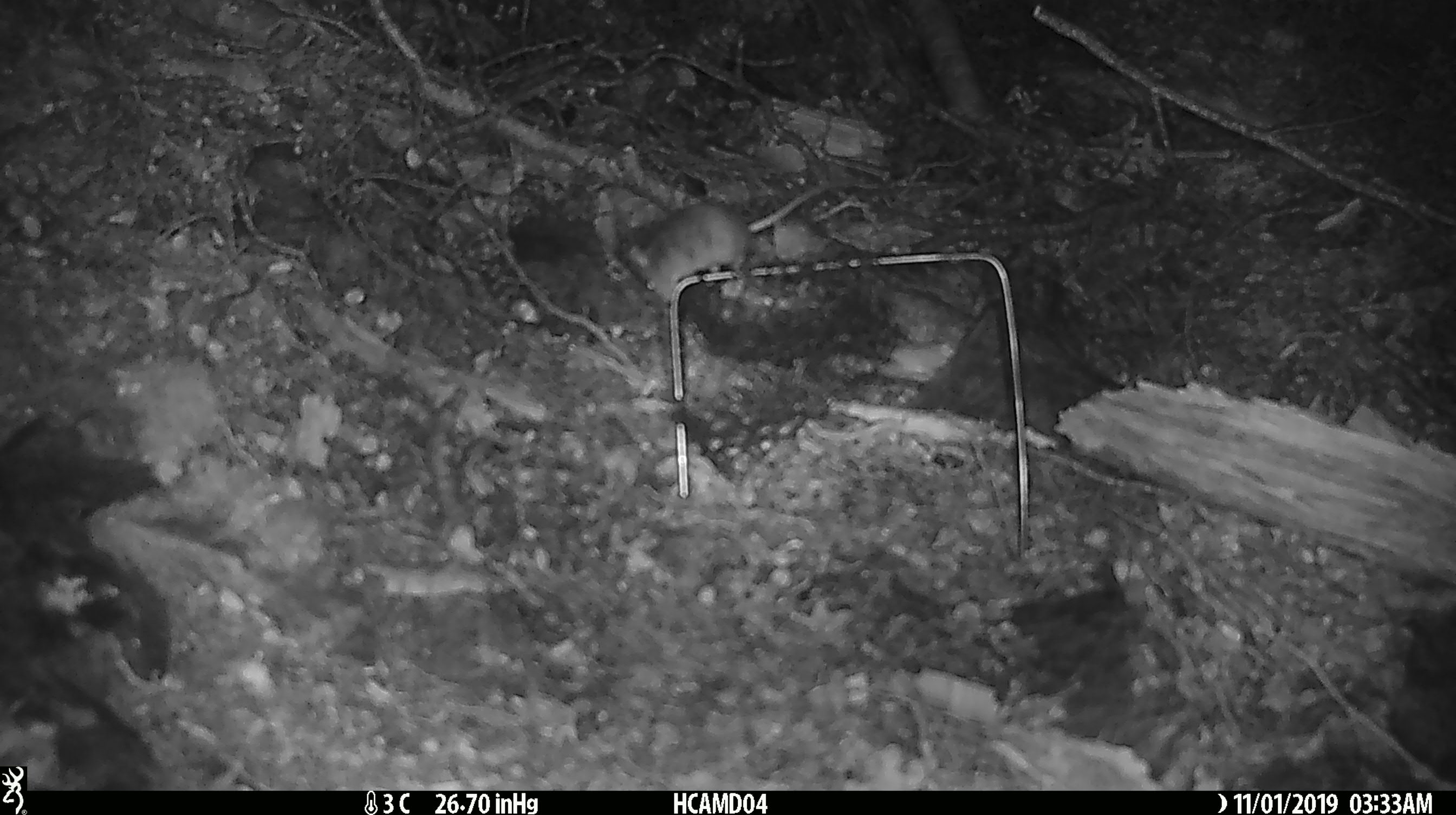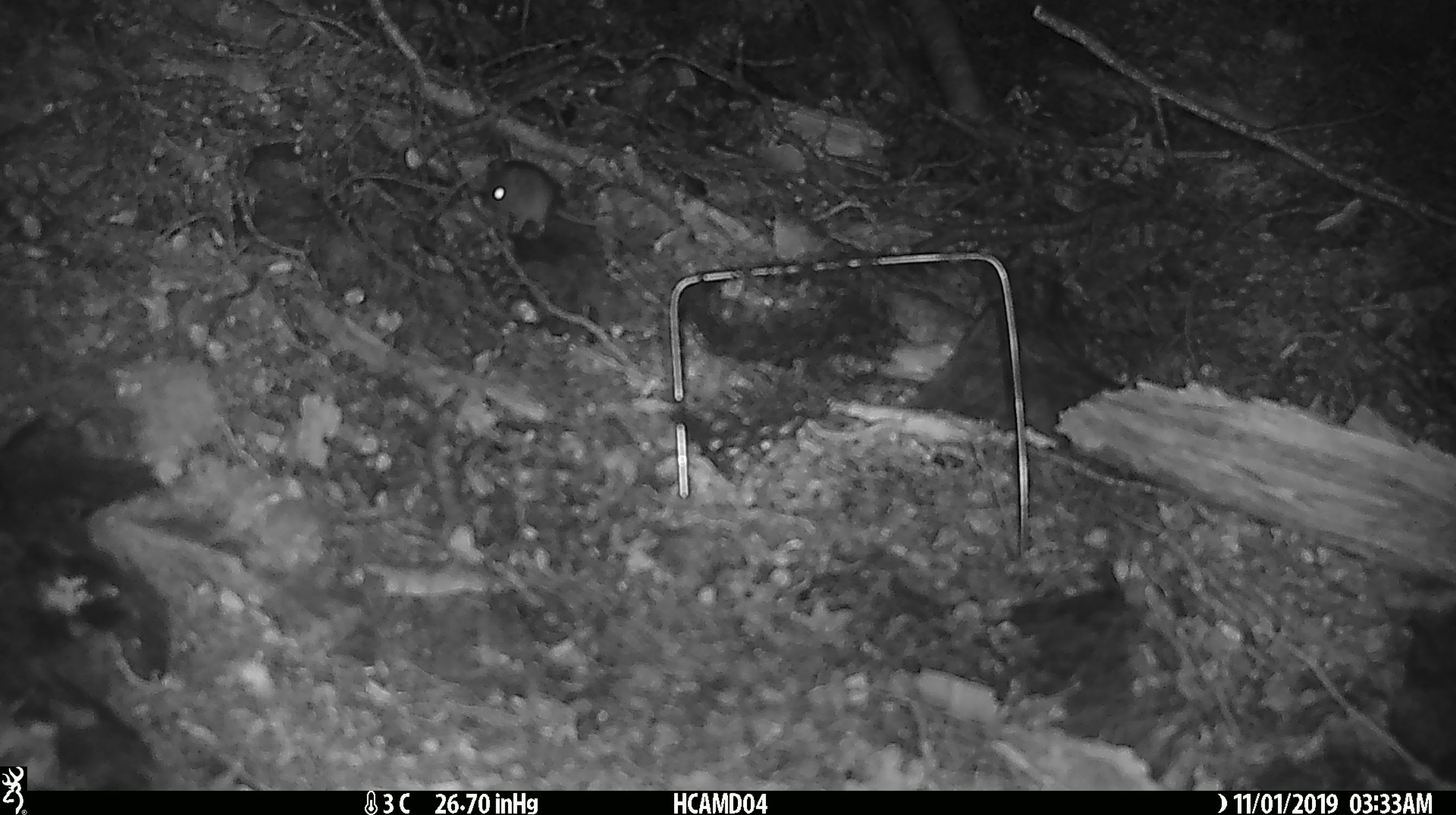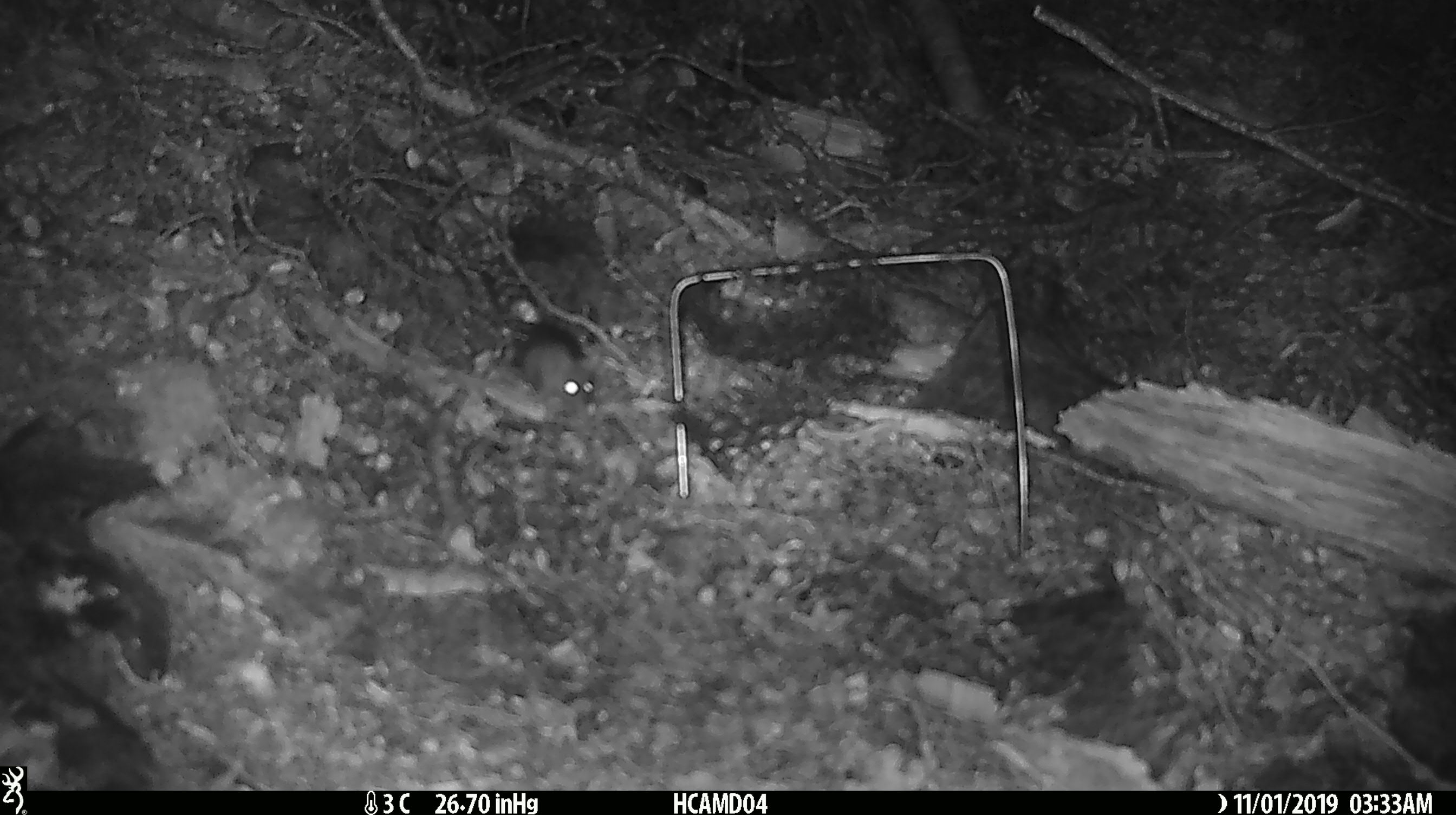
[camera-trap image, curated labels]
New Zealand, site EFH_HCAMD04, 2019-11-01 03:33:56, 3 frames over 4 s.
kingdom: Animalia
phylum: Chordata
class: Mammalia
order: Rodentia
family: Muridae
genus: Mus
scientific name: Mus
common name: mouse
Mouse (Mus).